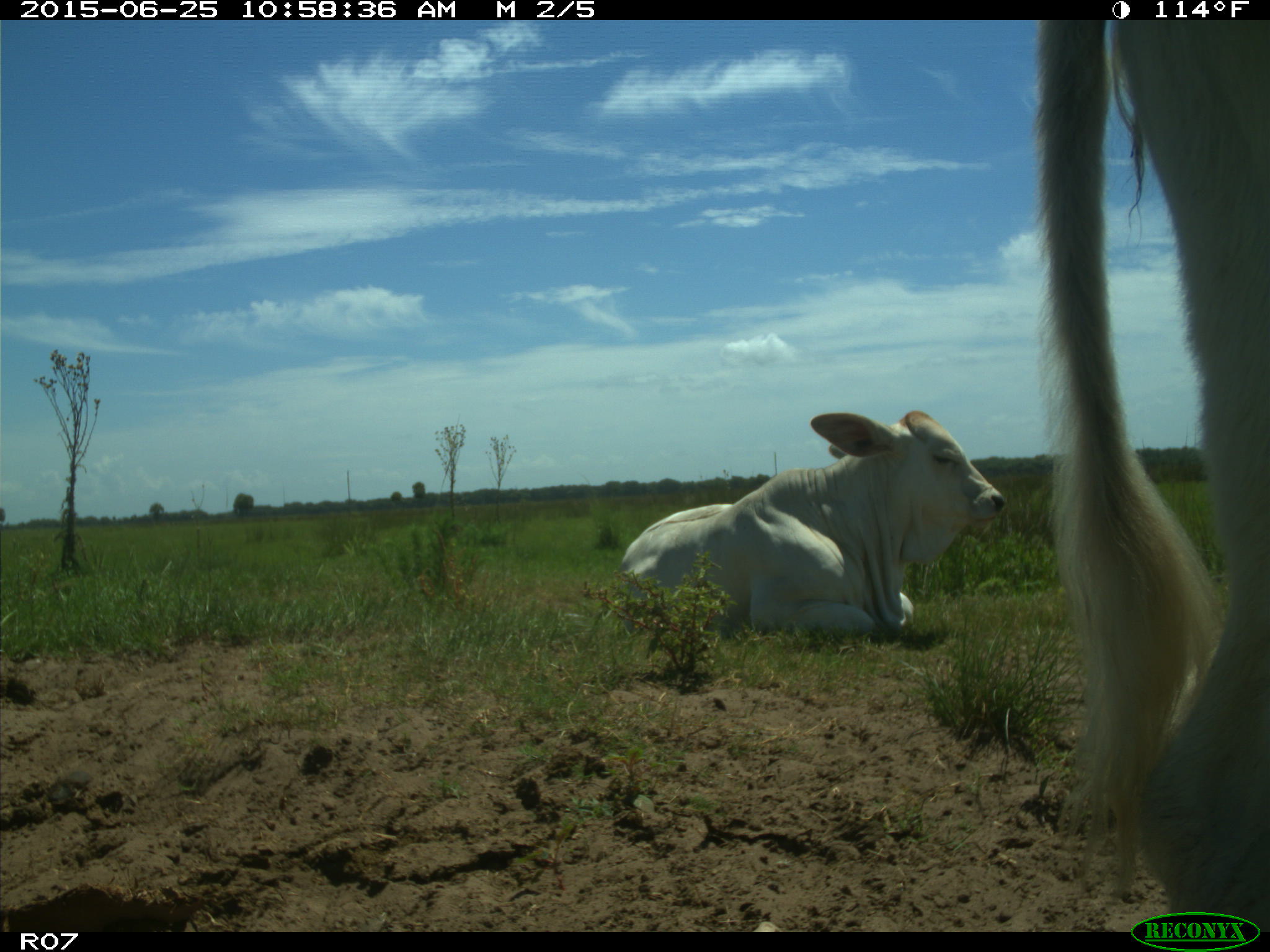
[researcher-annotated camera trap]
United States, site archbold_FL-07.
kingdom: Animalia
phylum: Chordata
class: Mammalia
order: Artiodactyla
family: Bovidae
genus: Bos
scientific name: Bos taurus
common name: domestic cow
Bos taurus (domestic cow).